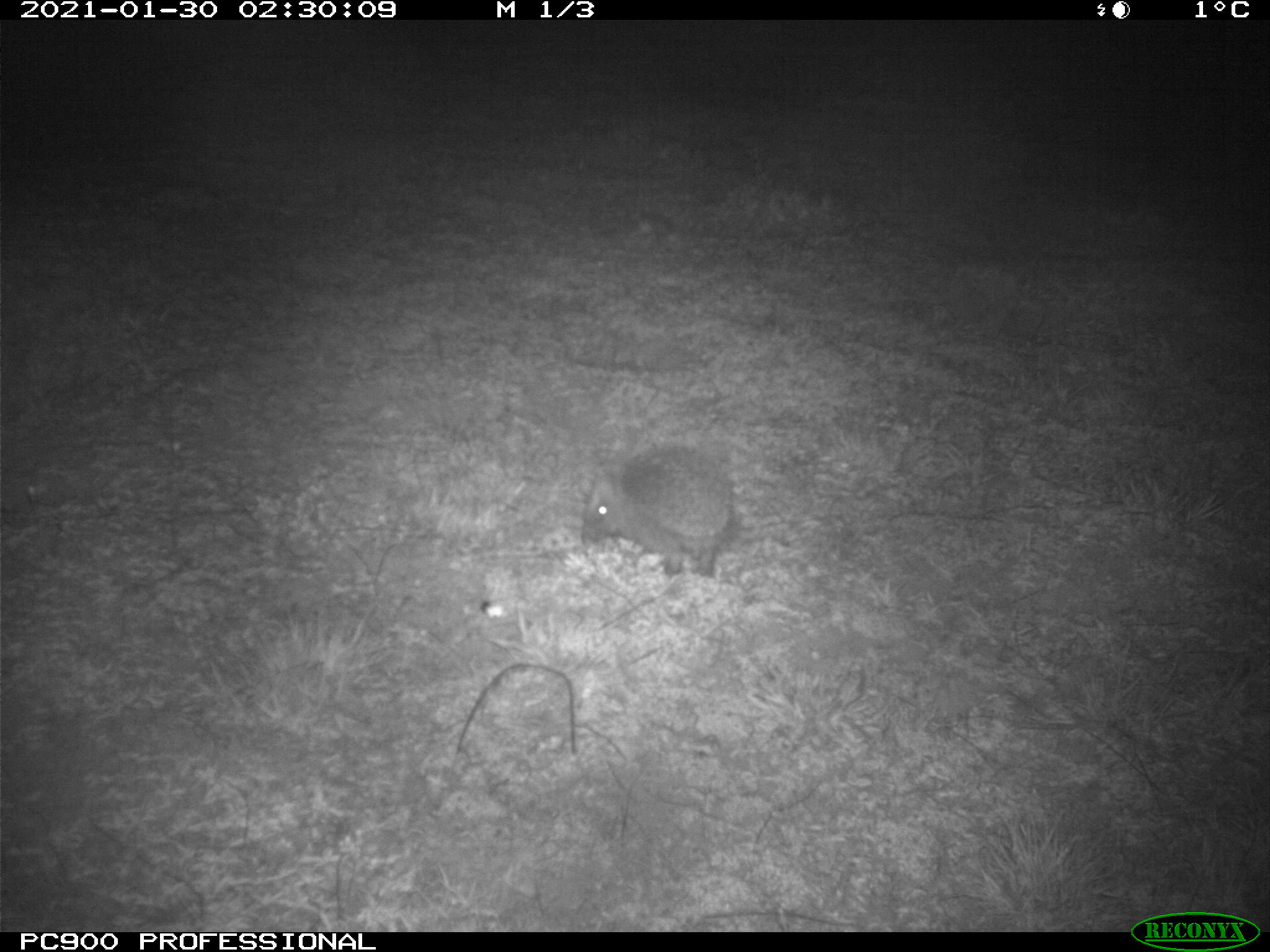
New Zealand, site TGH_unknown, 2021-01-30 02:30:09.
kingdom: Animalia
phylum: Chordata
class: Mammalia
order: Eulipotyphla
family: Erinaceidae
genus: Erinaceus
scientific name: Erinaceus europaeus europaeus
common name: european hedgehog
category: hedgehog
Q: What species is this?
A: Hedgehog (european hedgehog) (Erinaceus europaeus europaeus).